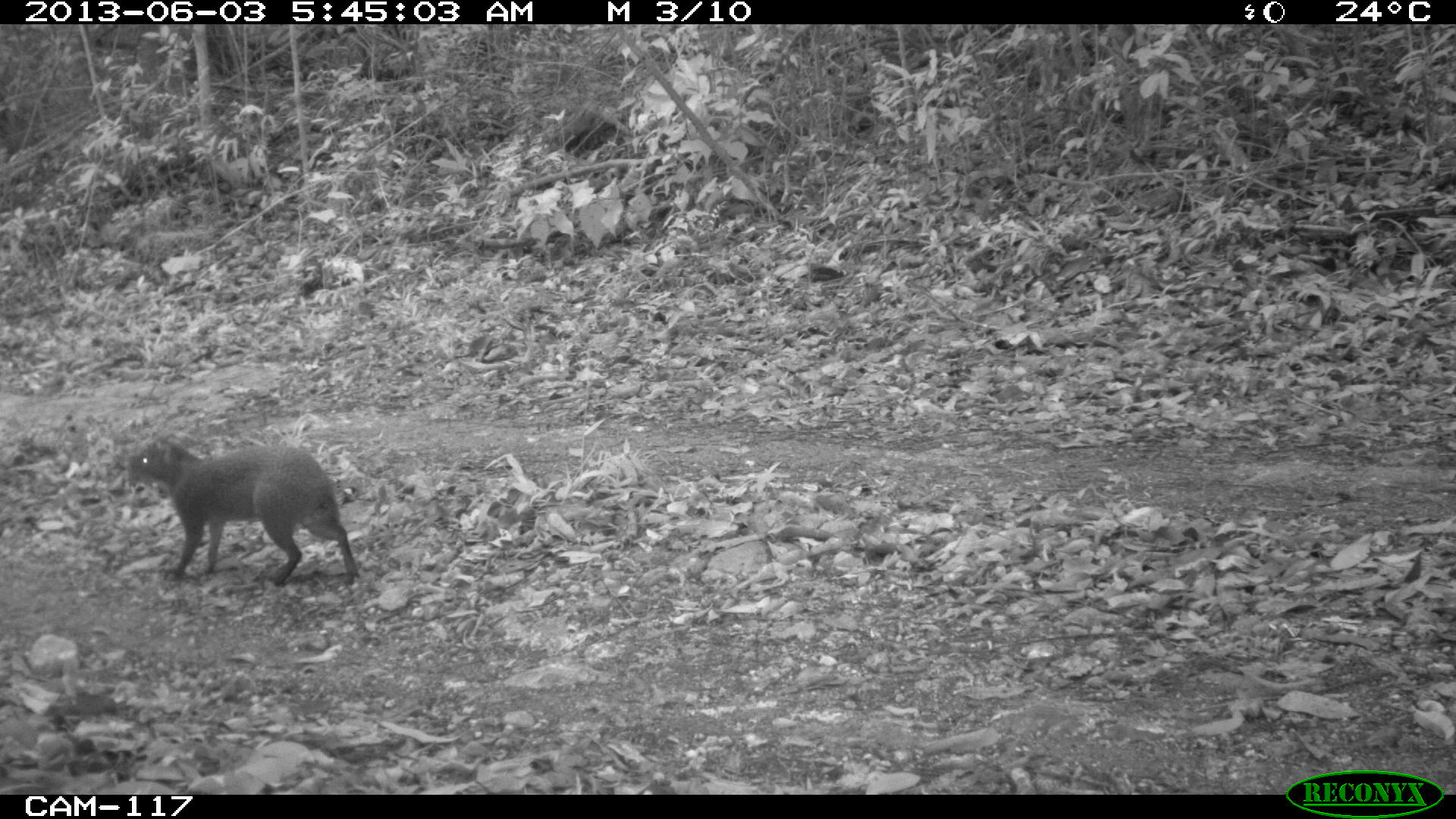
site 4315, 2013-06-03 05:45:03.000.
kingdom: Animalia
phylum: Chordata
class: Mammalia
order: Rodentia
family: Dasyproctidae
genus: Dasyprocta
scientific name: Dasyprocta punctata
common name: central american agouti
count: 1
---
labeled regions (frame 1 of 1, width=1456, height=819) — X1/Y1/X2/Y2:
dasyprocta punctata: 121/432/361/587